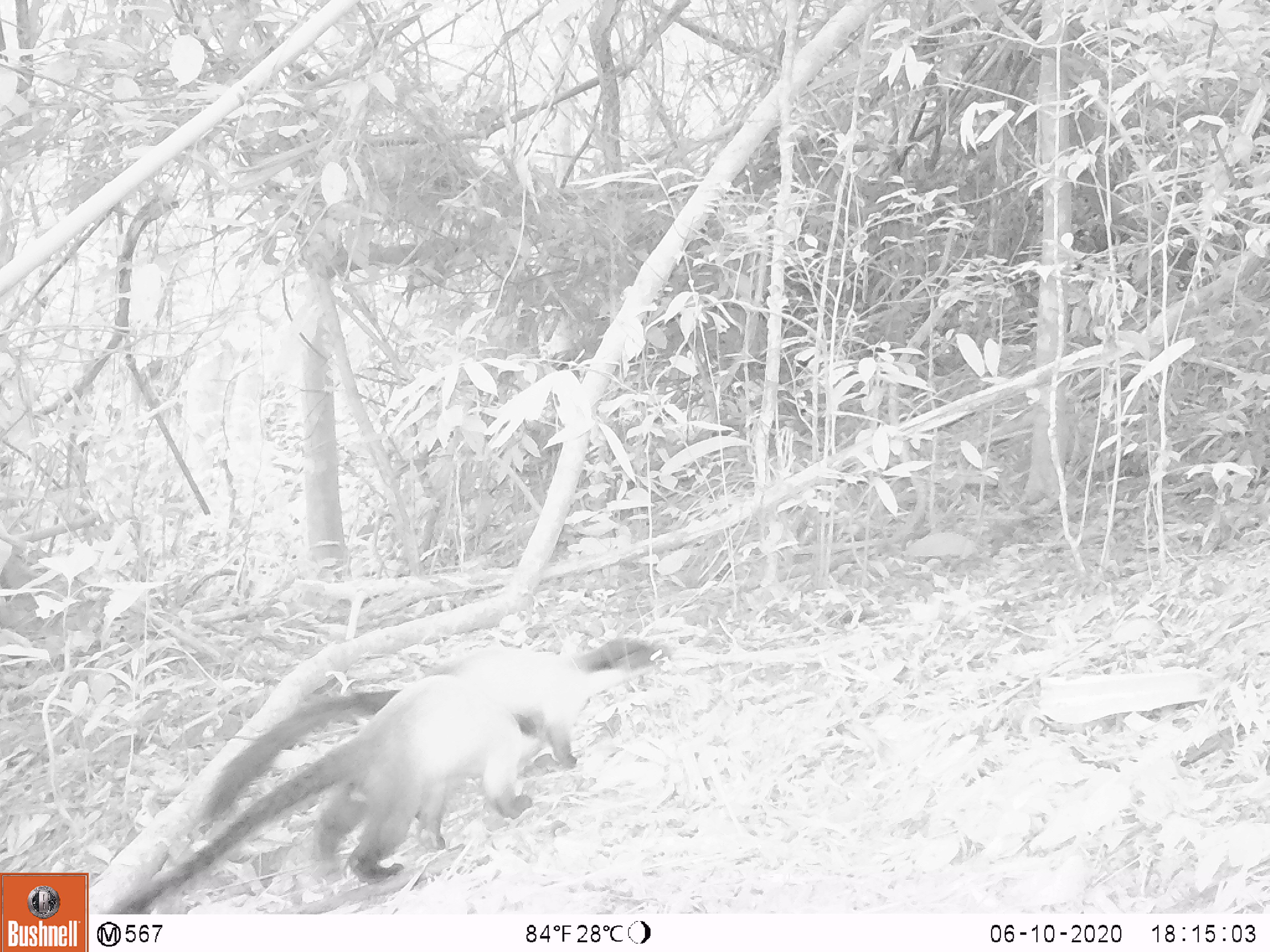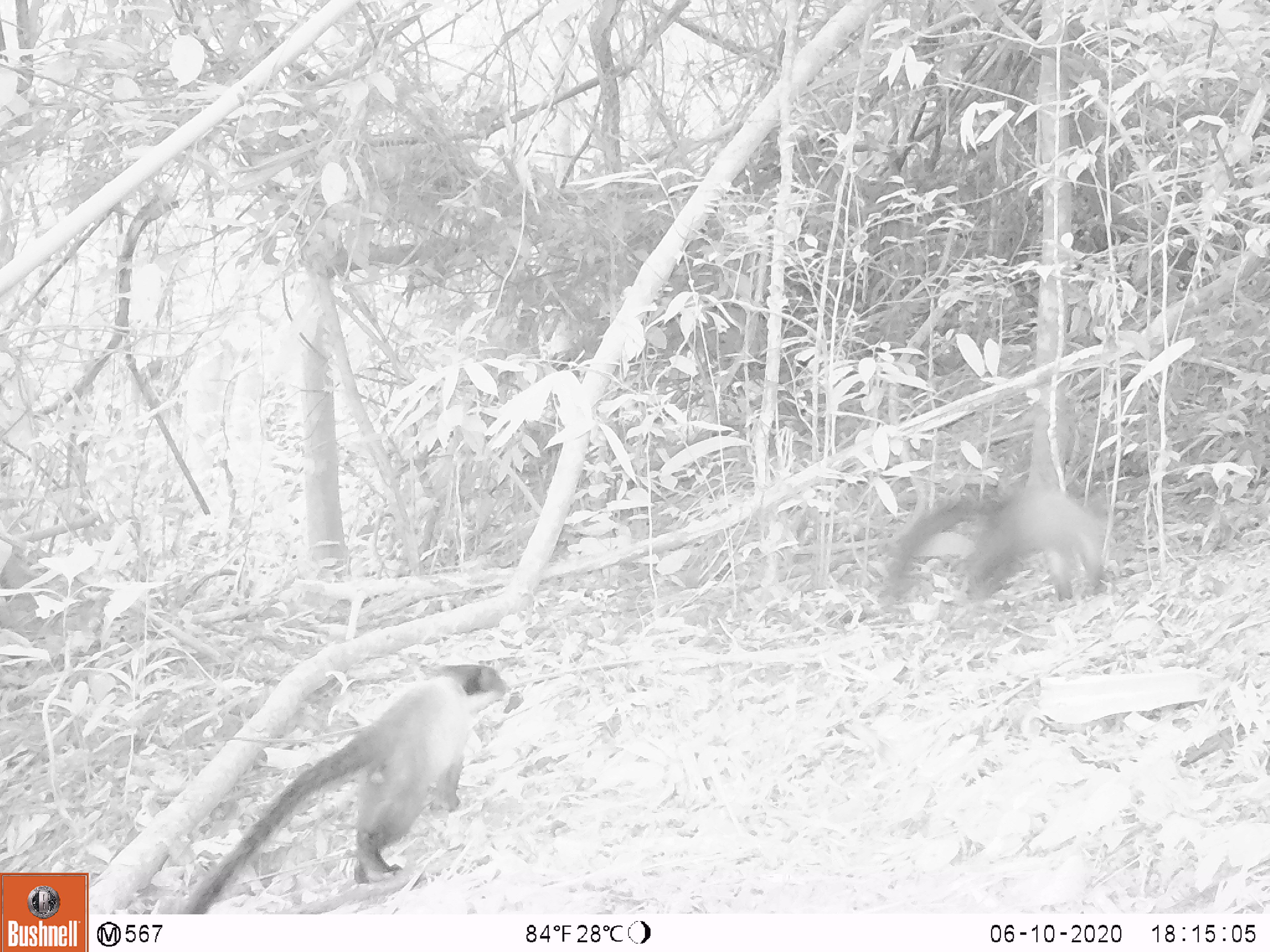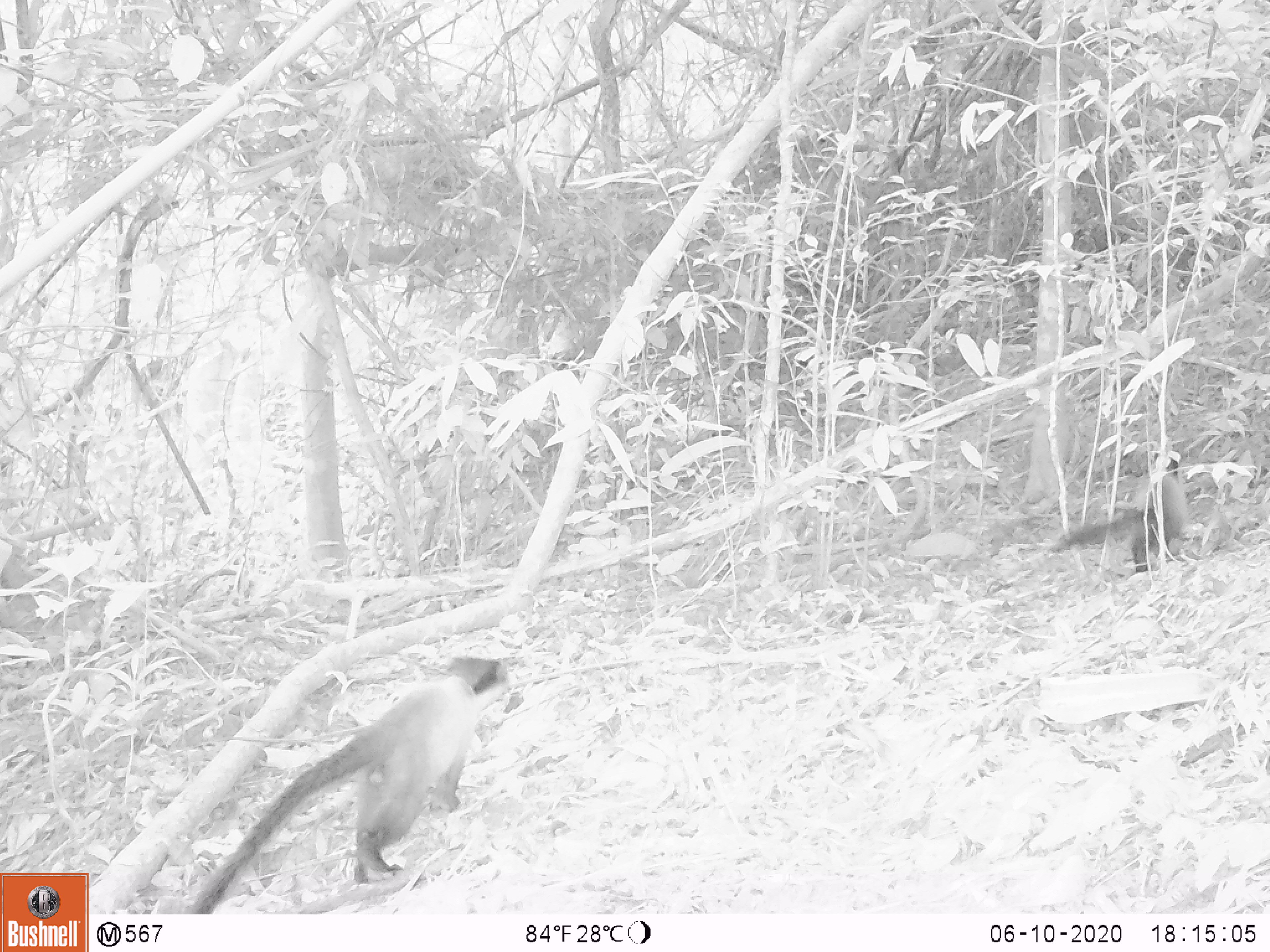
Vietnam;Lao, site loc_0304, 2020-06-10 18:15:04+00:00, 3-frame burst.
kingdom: Animalia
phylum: Chordata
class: Mammalia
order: Carnivora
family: Mustelidae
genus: Martes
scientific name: Martes flavigula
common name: yellow-throated marten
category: yellow throated marten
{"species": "yellow throated marten (yellow-throated marten) (Martes flavigula)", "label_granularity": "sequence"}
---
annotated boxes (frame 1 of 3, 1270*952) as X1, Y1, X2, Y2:
yellow throated marten: 103, 672, 546, 912; 202, 633, 678, 822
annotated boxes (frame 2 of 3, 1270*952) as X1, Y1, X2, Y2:
yellow throated marten: 180, 662, 511, 914; 880, 480, 1108, 602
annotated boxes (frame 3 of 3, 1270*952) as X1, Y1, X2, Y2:
yellow throated marten: 182, 654, 509, 914; 1046, 453, 1189, 573